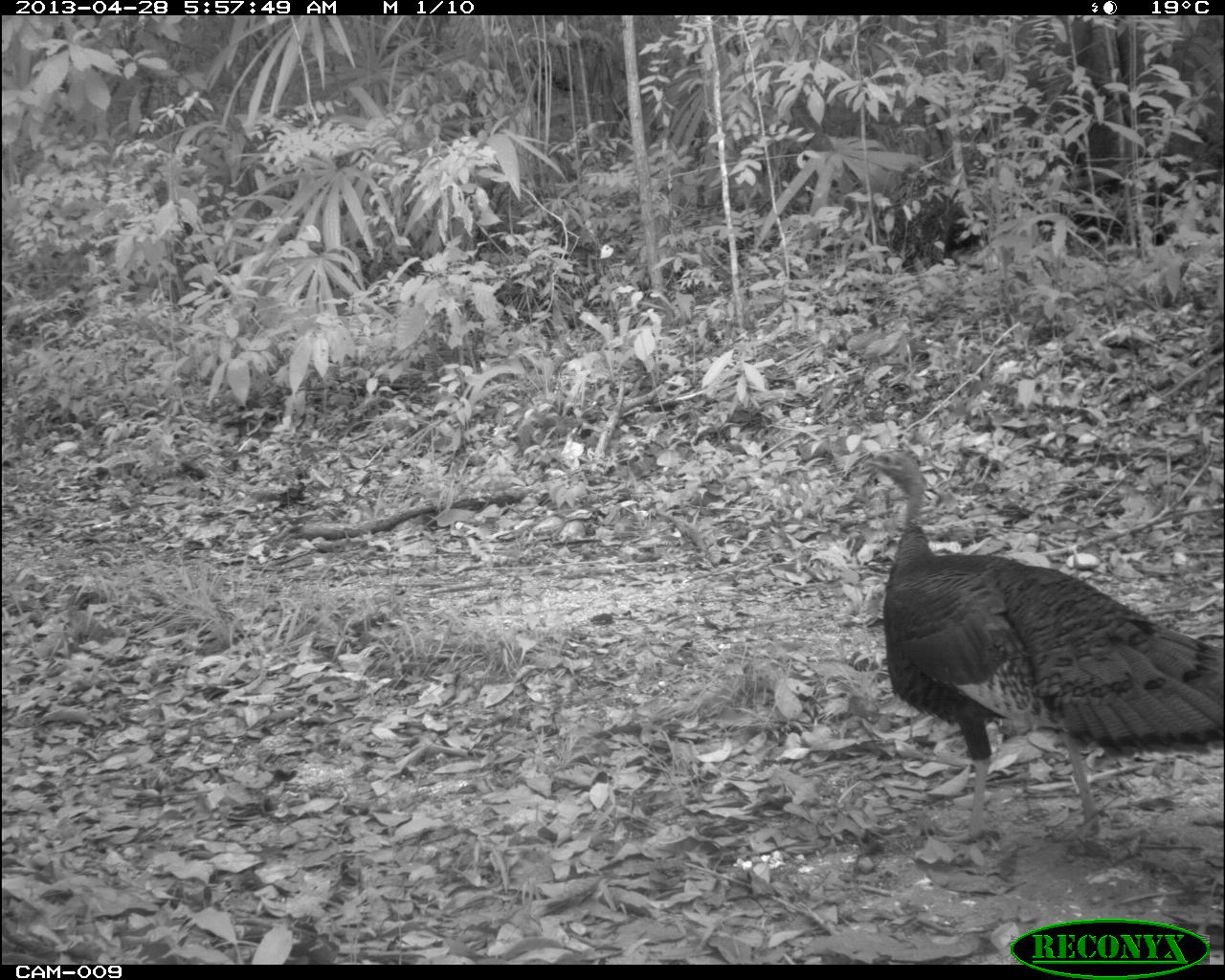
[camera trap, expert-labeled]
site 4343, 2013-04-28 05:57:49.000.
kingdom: Animalia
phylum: Chordata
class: Aves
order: Galliformes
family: Phasianidae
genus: Meleagris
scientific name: Meleagris ocellata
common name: ocellated turkey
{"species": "Meleagris ocellata (ocellated turkey)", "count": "1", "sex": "female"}